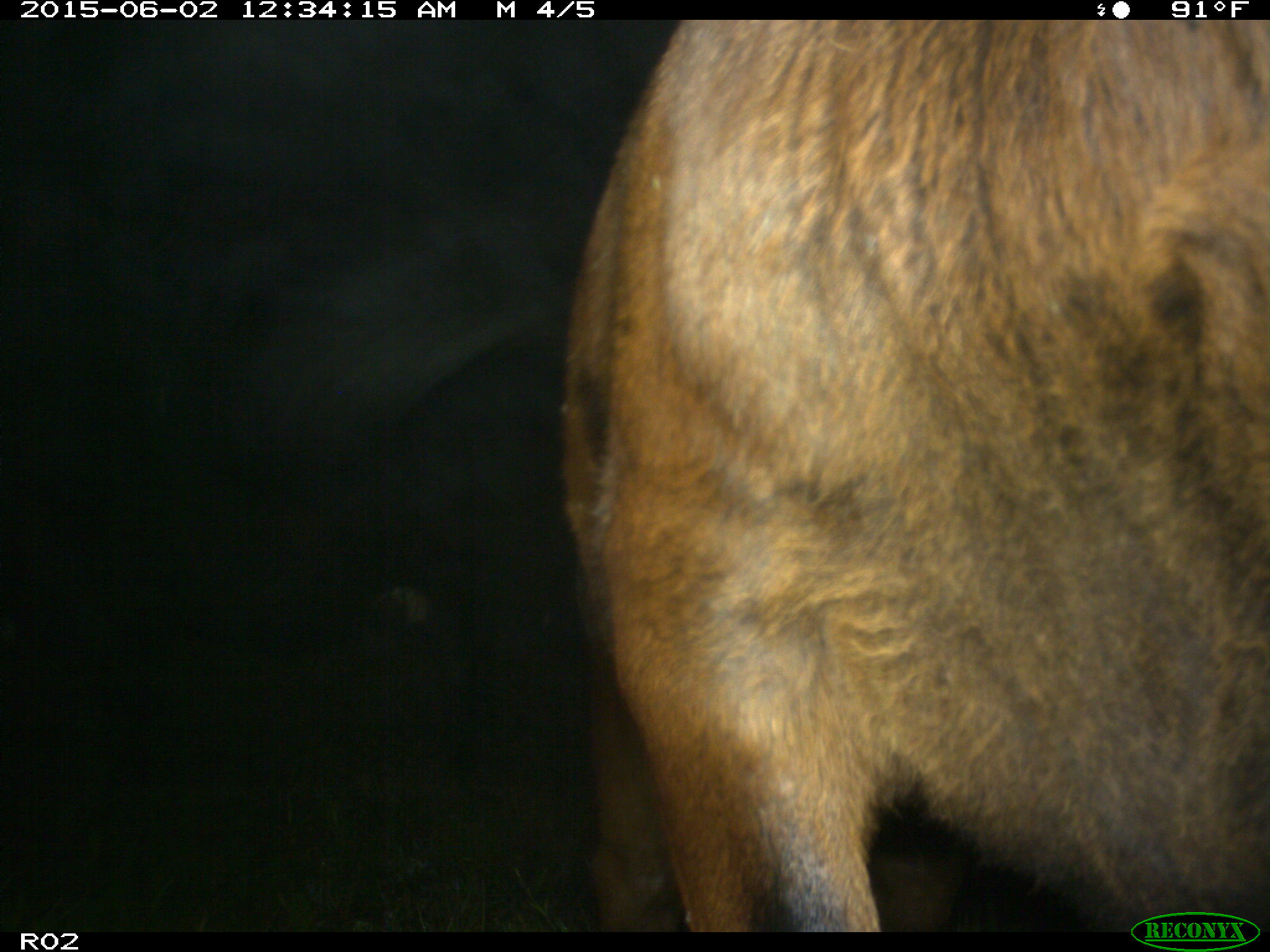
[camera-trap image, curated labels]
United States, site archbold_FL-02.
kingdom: Animalia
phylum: Chordata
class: Mammalia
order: Artiodactyla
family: Bovidae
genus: Bos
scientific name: Bos taurus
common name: domestic cow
Bos taurus (domestic cow).